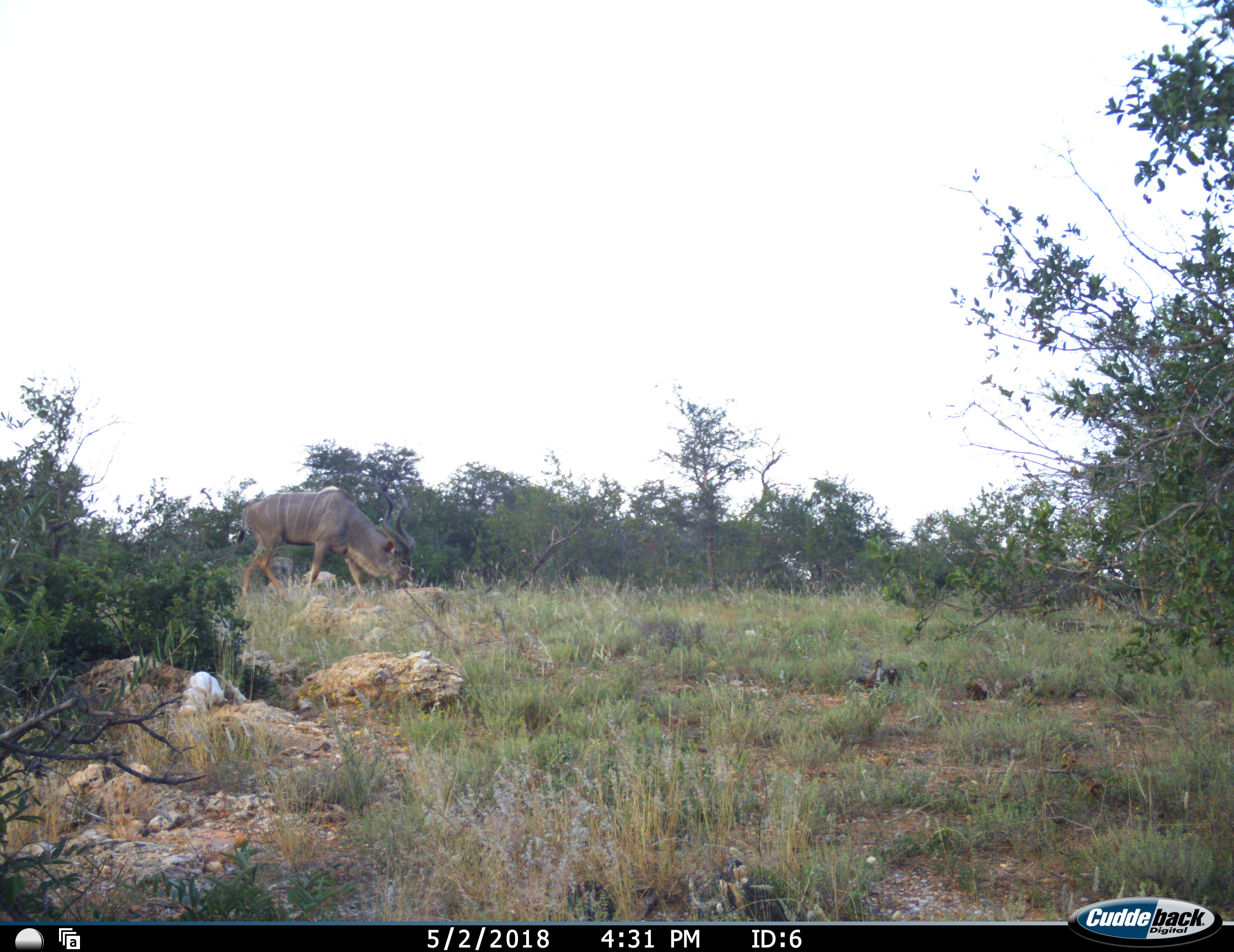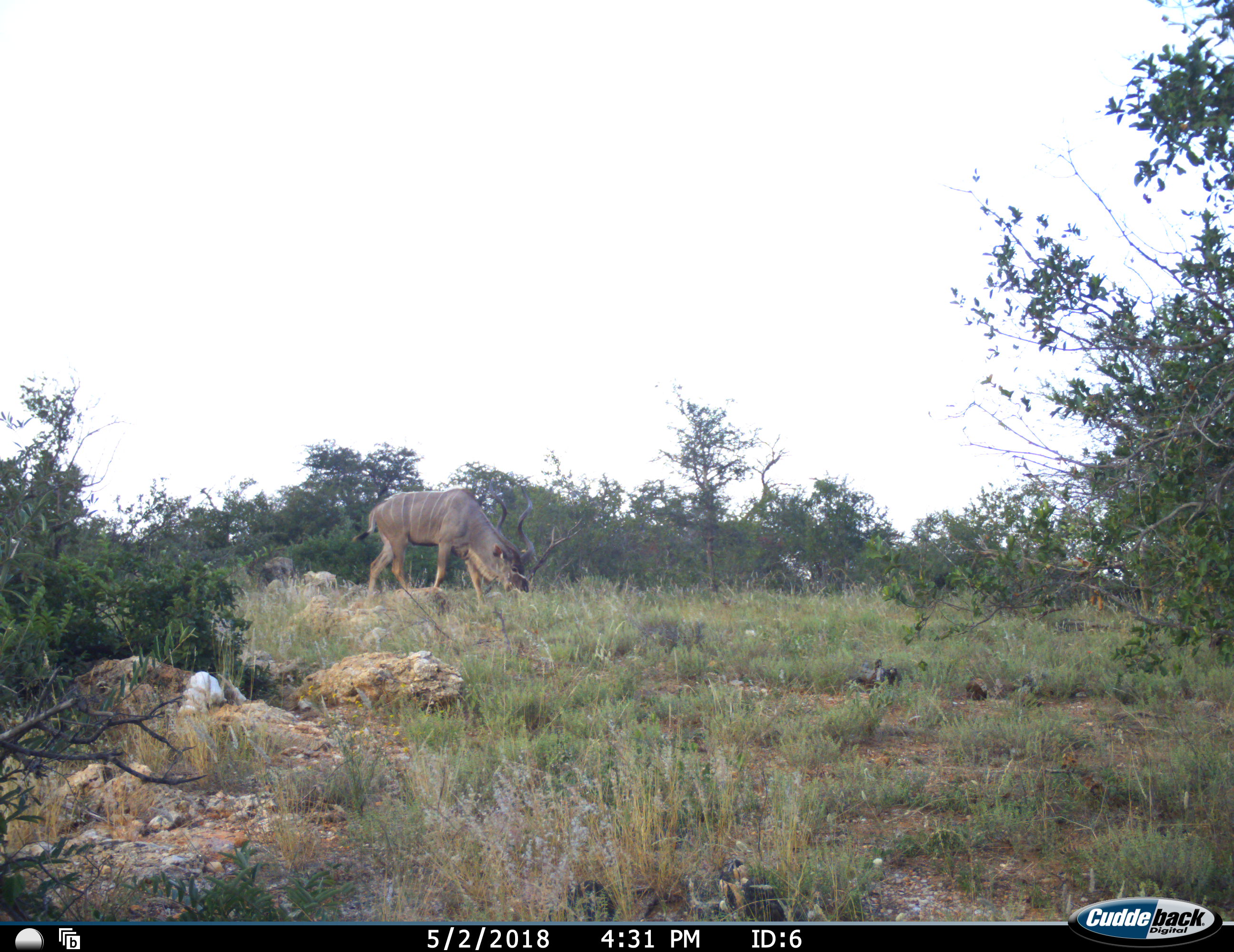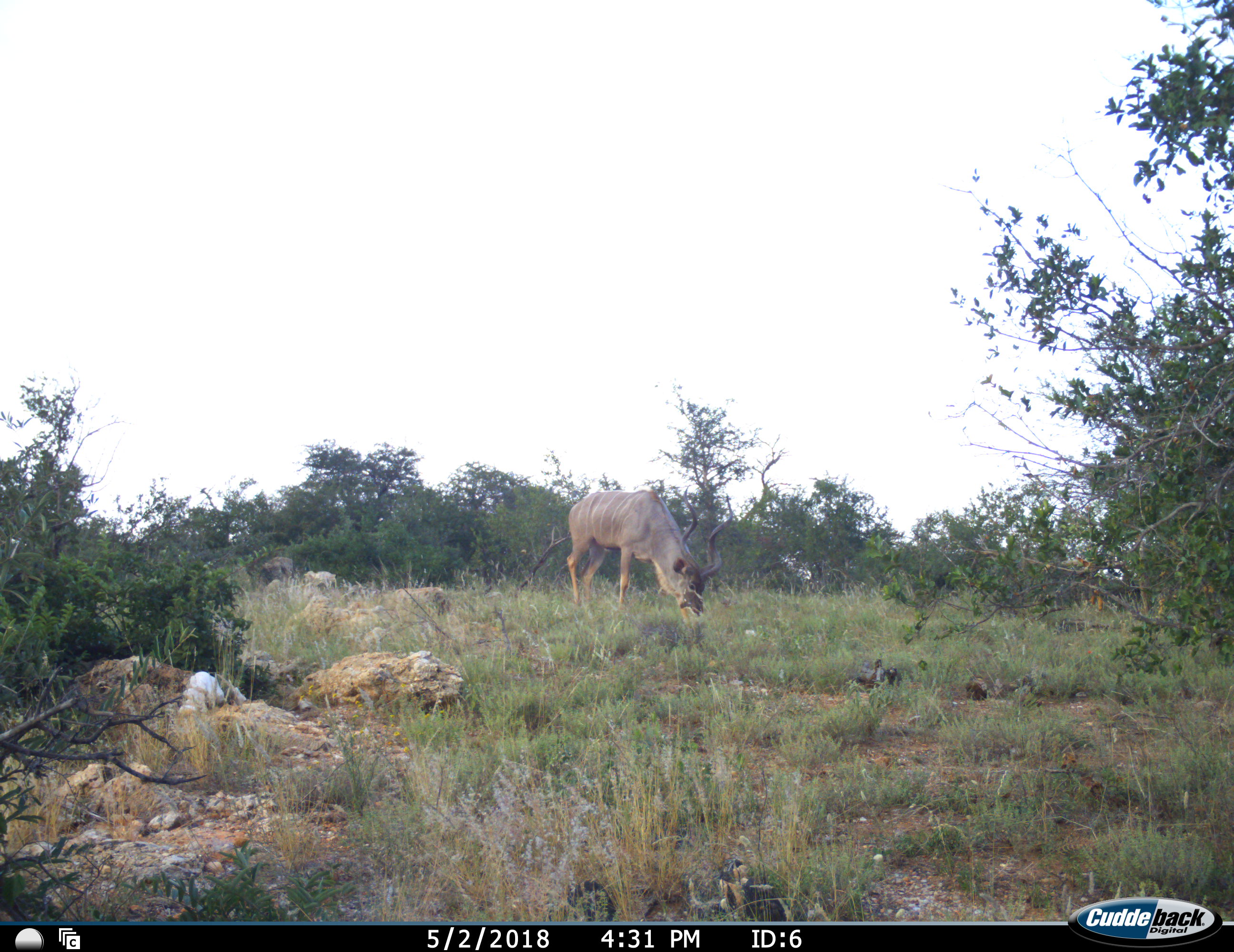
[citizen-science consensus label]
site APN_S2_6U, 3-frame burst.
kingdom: Animalia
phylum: Chordata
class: Mammalia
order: Artiodactyla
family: Bovidae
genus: Tragelaphus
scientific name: Tragelaphus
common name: kudu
Kudu (Tragelaphus), count 1. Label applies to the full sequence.